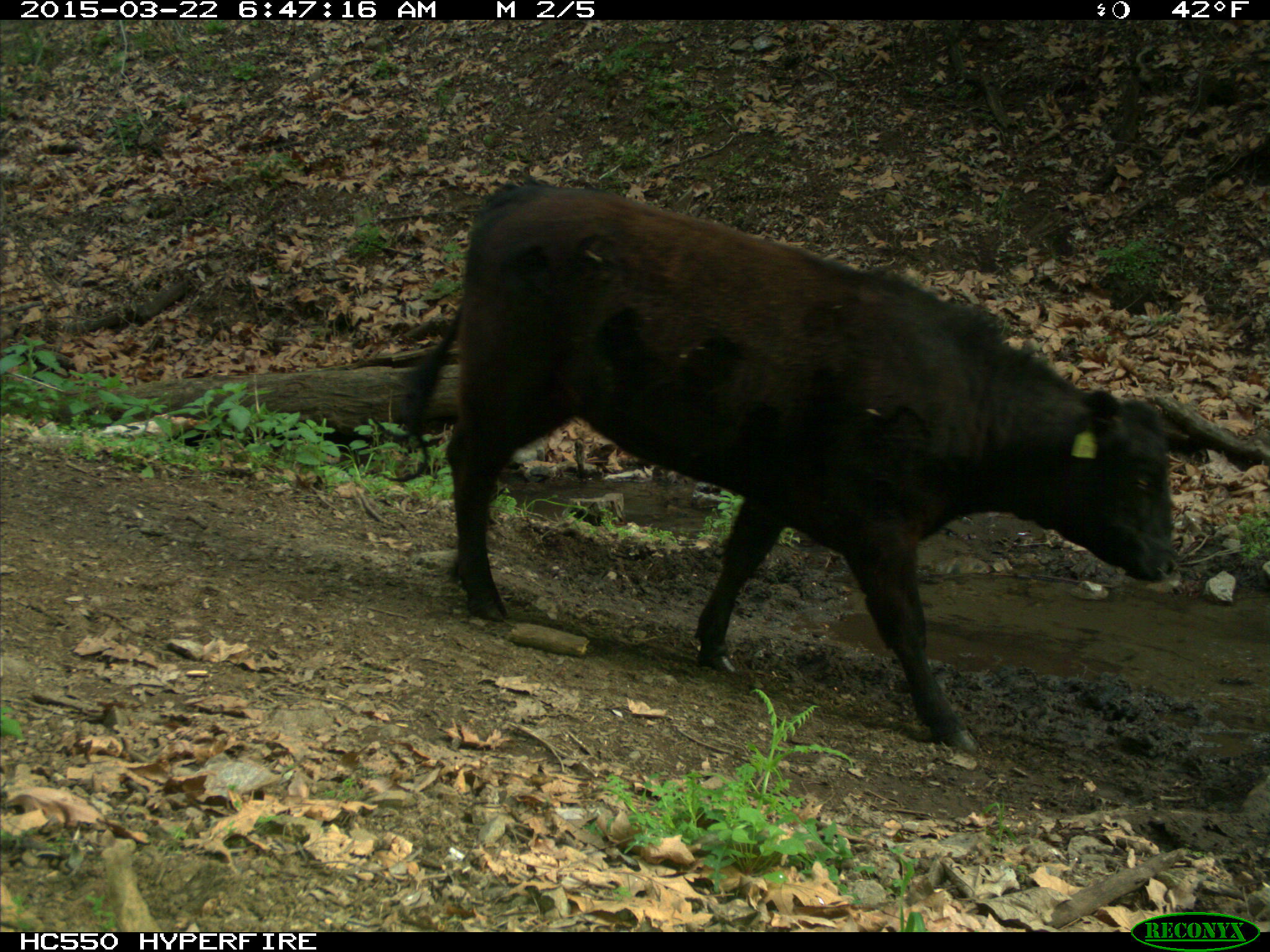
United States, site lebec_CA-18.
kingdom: Animalia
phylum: Chordata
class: Mammalia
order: Artiodactyla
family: Bovidae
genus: Bos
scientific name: Bos taurus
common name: domestic cow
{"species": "Bos taurus (domestic cow)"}